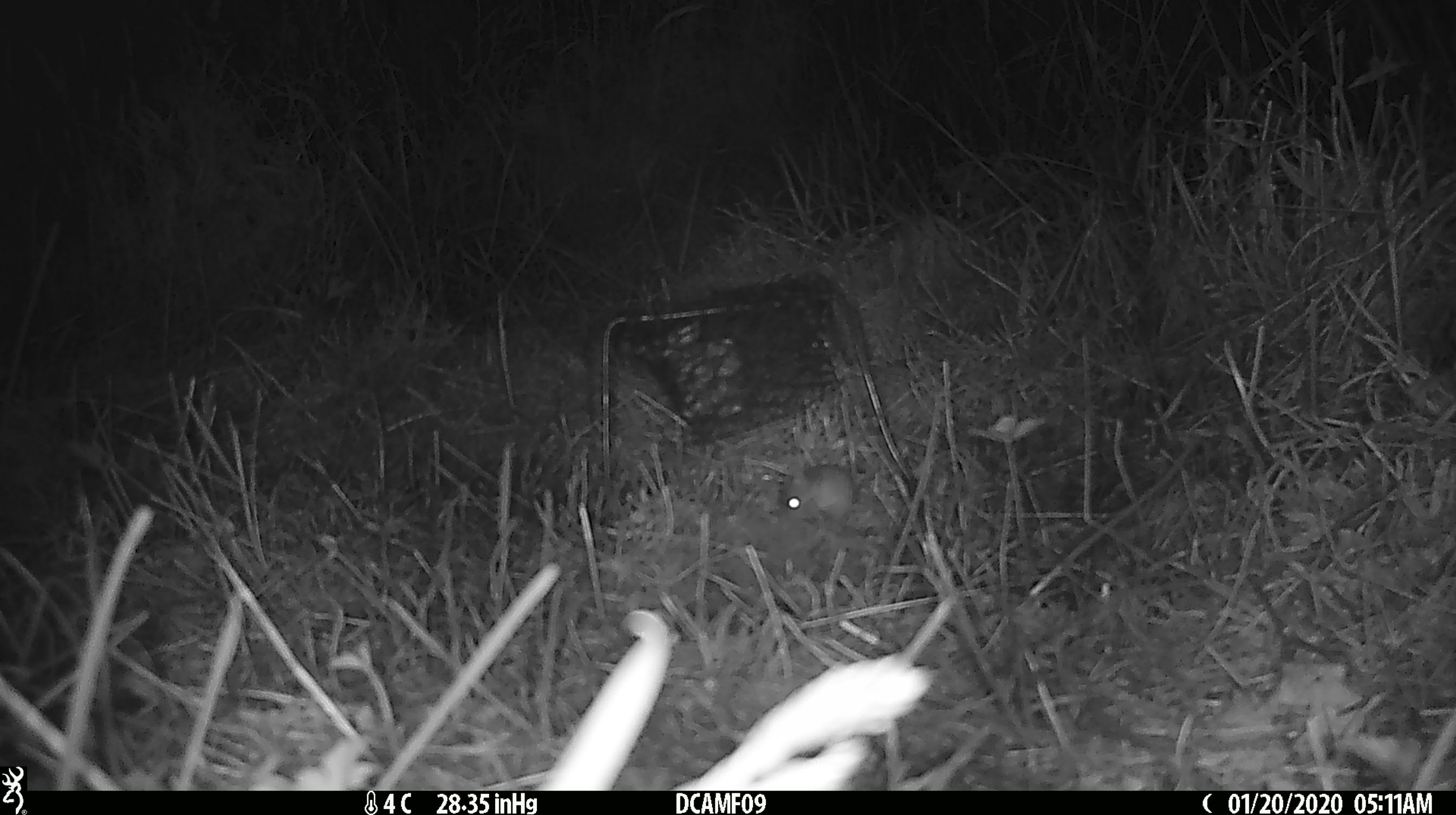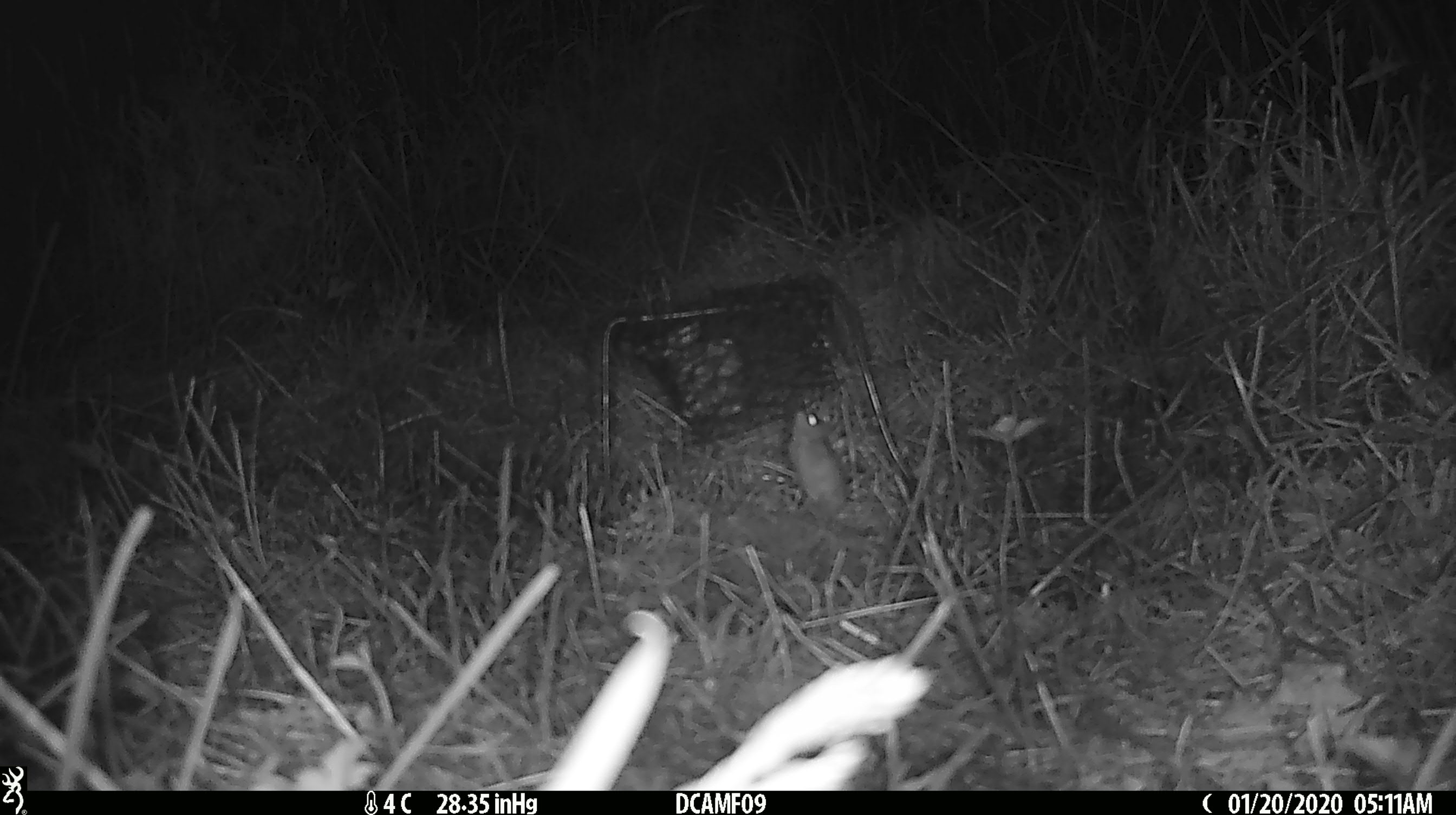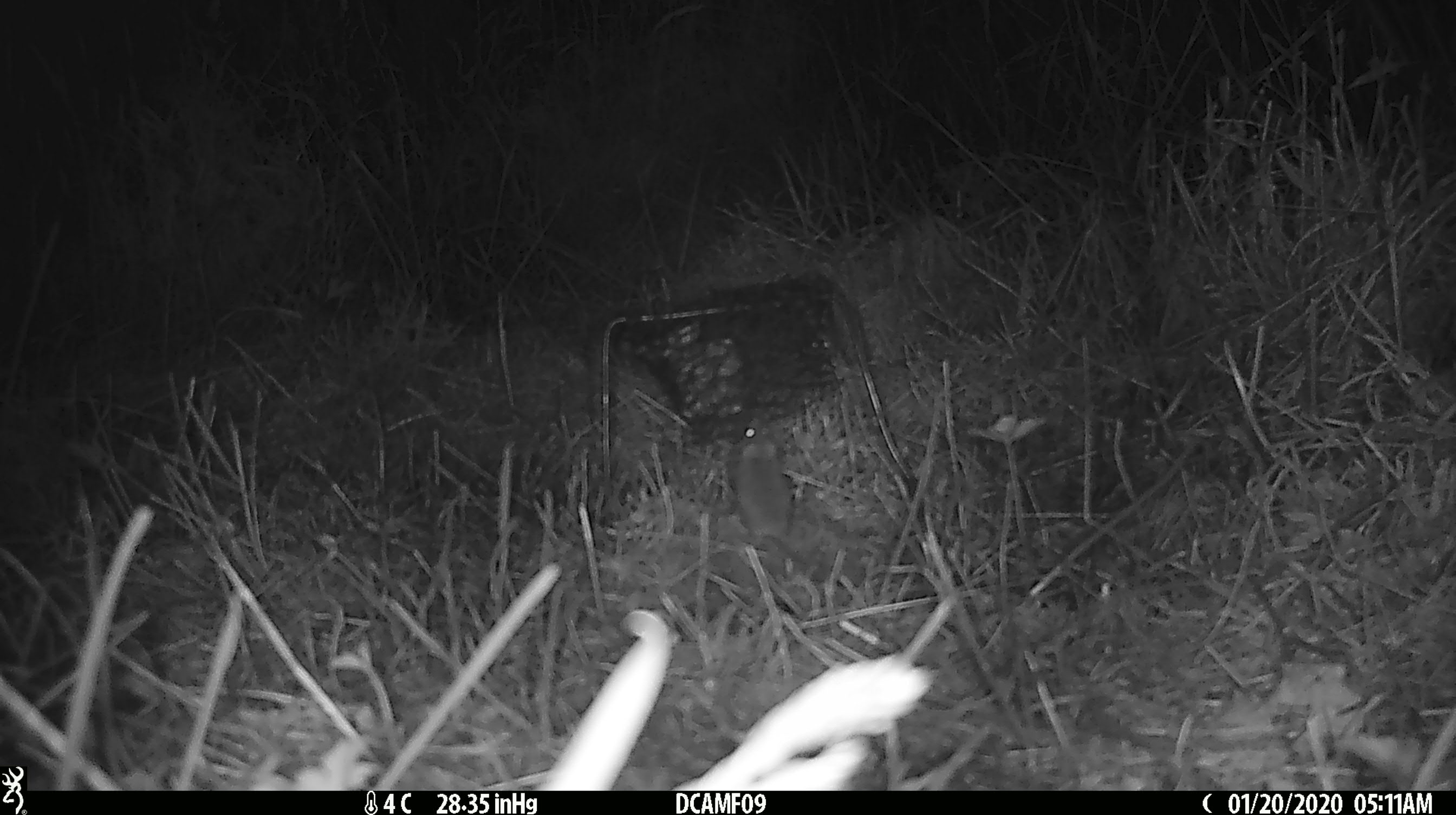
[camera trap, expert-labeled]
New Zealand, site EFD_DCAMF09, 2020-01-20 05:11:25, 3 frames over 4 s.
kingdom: Animalia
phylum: Chordata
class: Mammalia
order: Rodentia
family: Muridae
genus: Mus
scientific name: Mus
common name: mouse